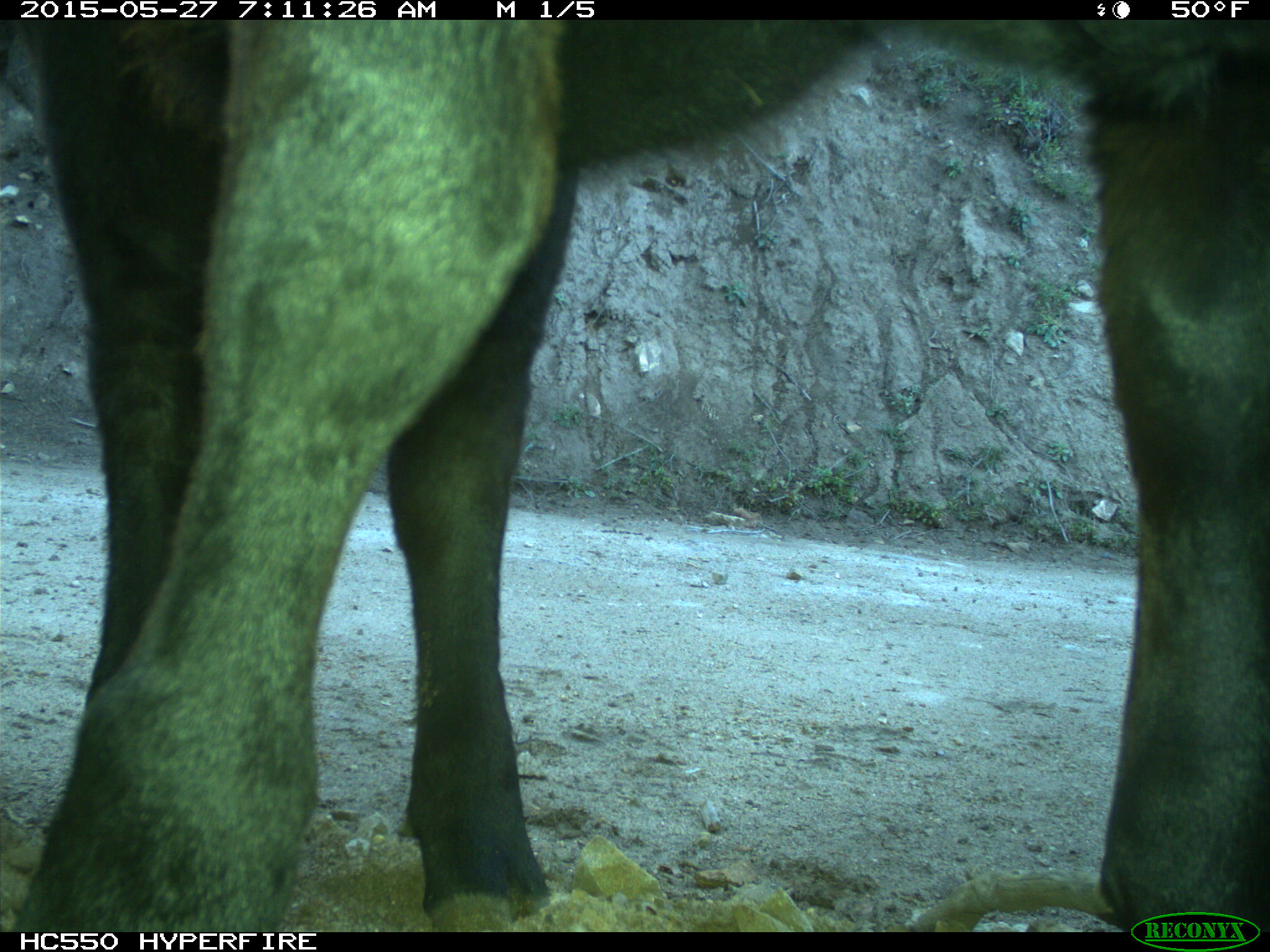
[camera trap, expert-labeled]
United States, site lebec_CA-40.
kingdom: Animalia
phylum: Chordata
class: Mammalia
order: Artiodactyla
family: Bovidae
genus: Bos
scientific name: Bos taurus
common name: domestic cow